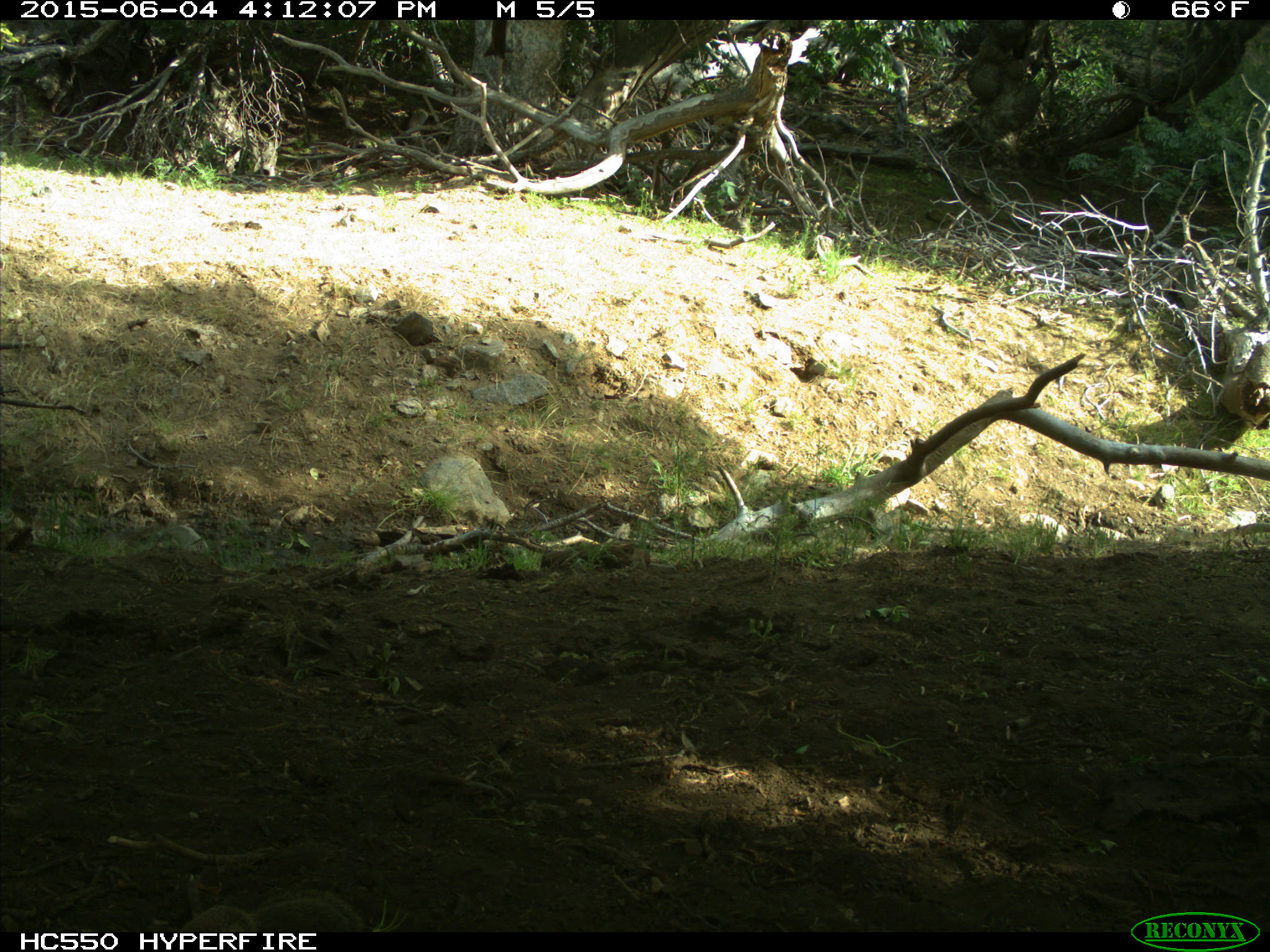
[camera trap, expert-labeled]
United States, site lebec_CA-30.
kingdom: Animalia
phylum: Chordata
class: Mammalia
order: Rodentia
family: Sciuridae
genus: Otospermophilus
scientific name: Otospermophilus beecheyi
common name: california ground squirrel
Otospermophilus beecheyi (california ground squirrel).